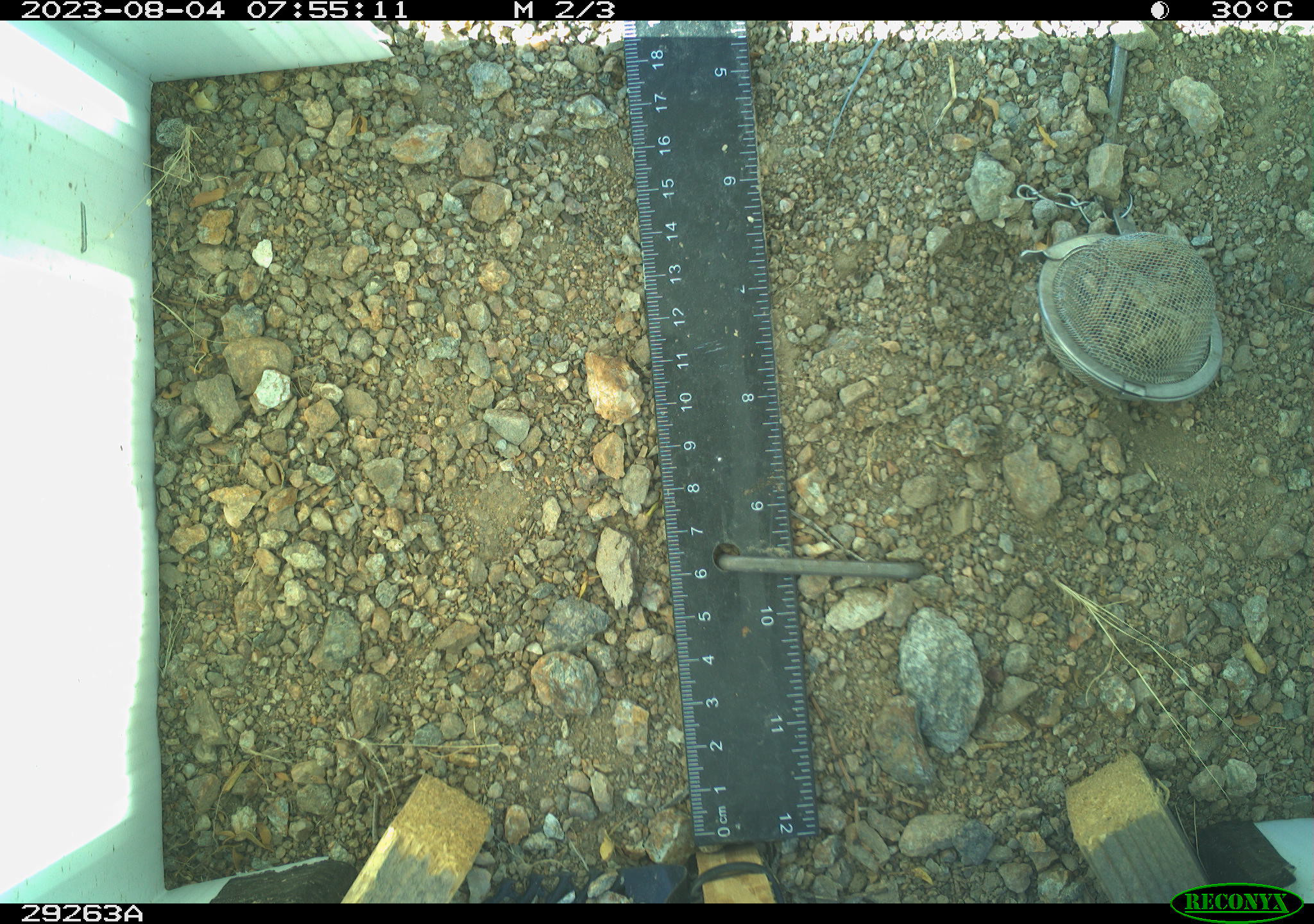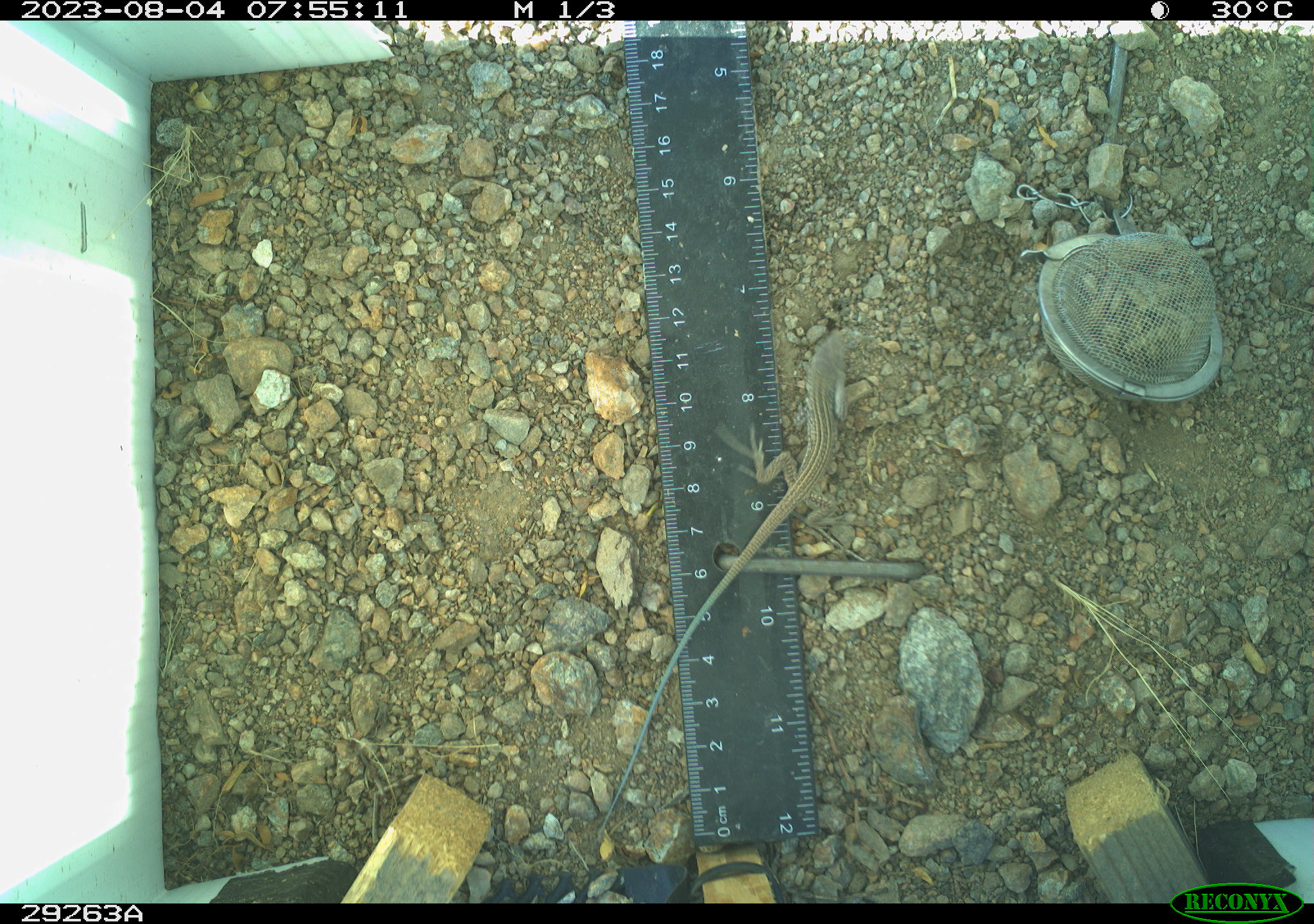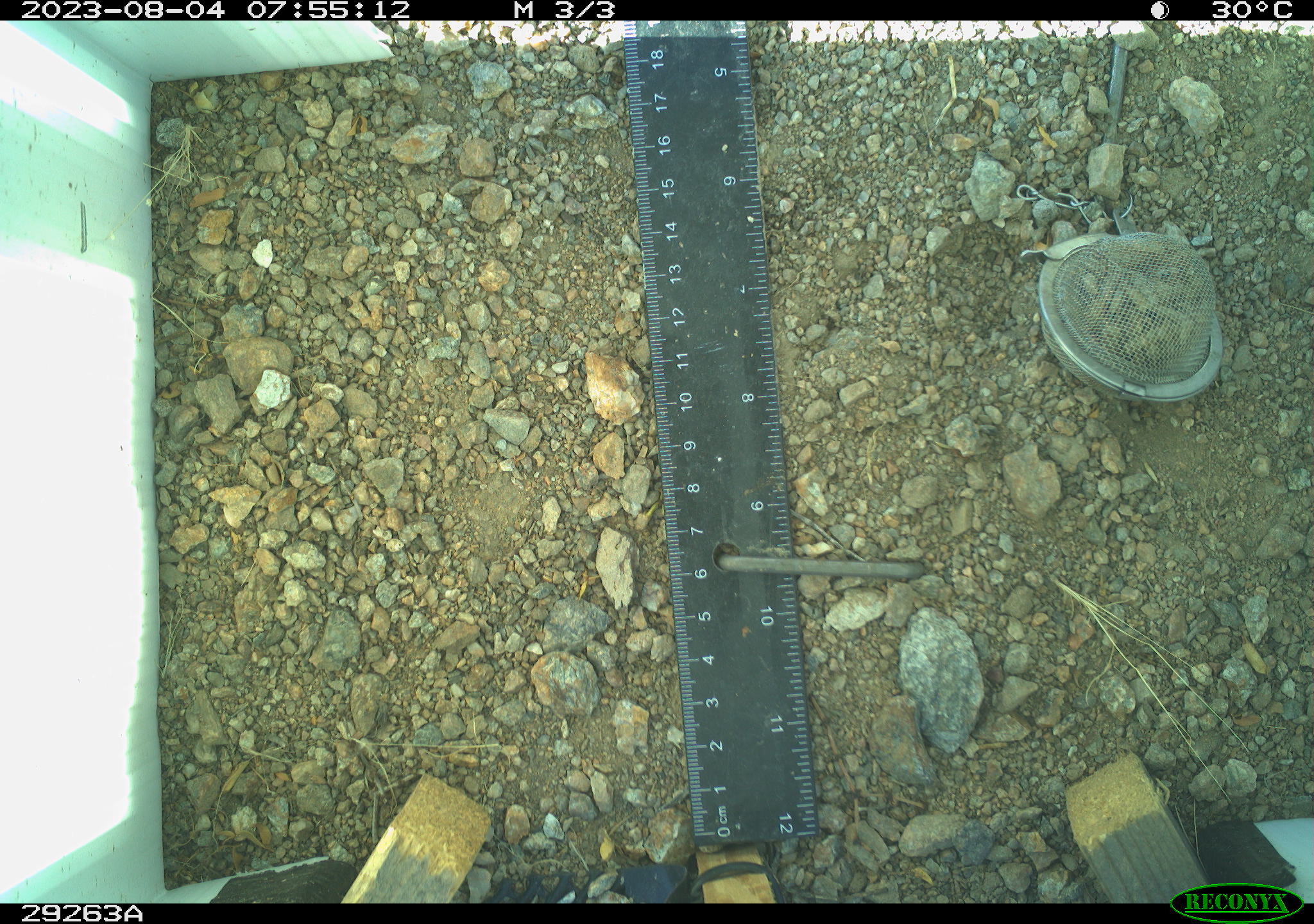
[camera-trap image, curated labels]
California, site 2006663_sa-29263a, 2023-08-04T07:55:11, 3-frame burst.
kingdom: Animalia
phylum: Chordata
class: Reptilia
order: Squamata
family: Teiidae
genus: Aspidoscelis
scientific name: Aspidoscelis tigris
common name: western whiptail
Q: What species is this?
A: Western whiptail (Aspidoscelis tigris).